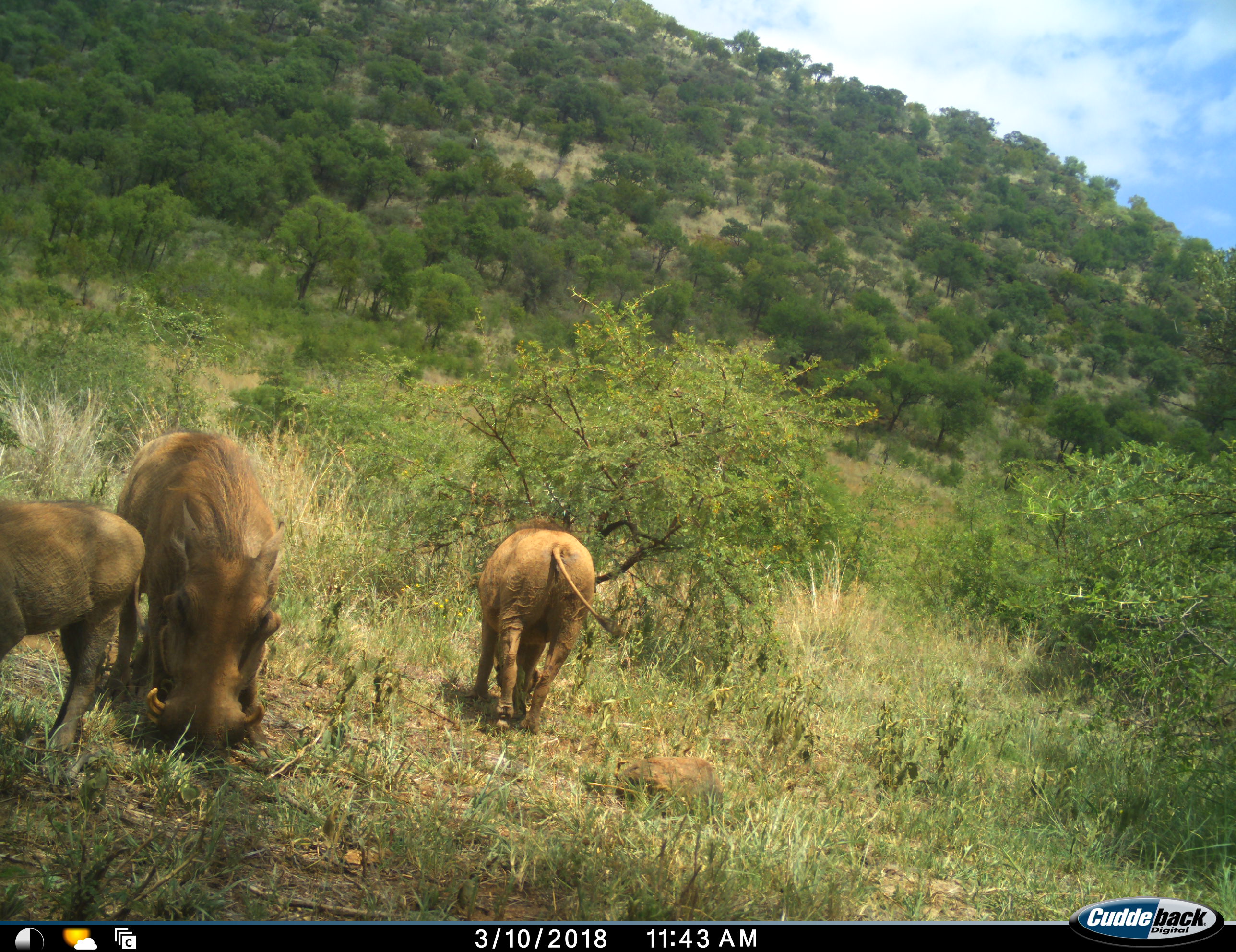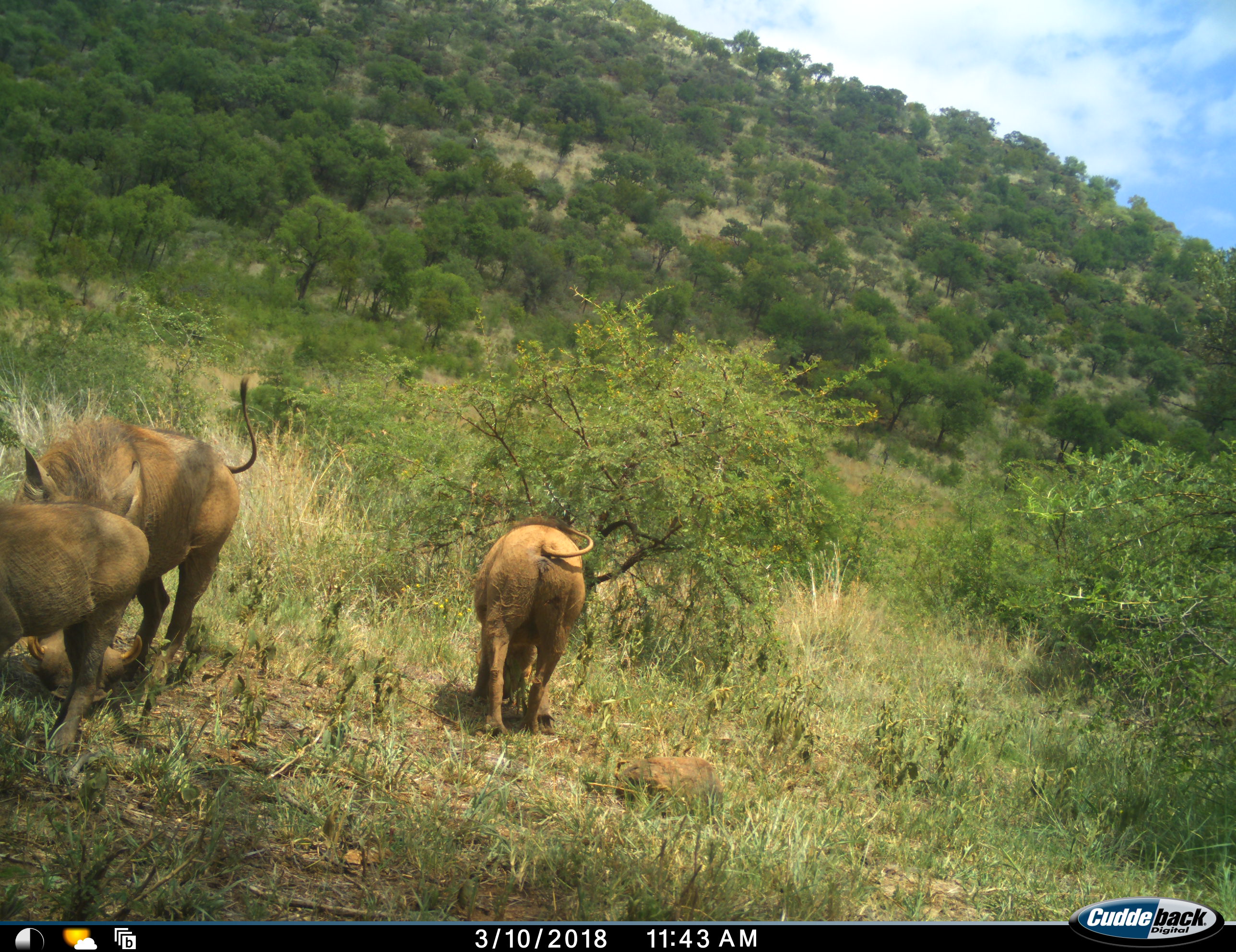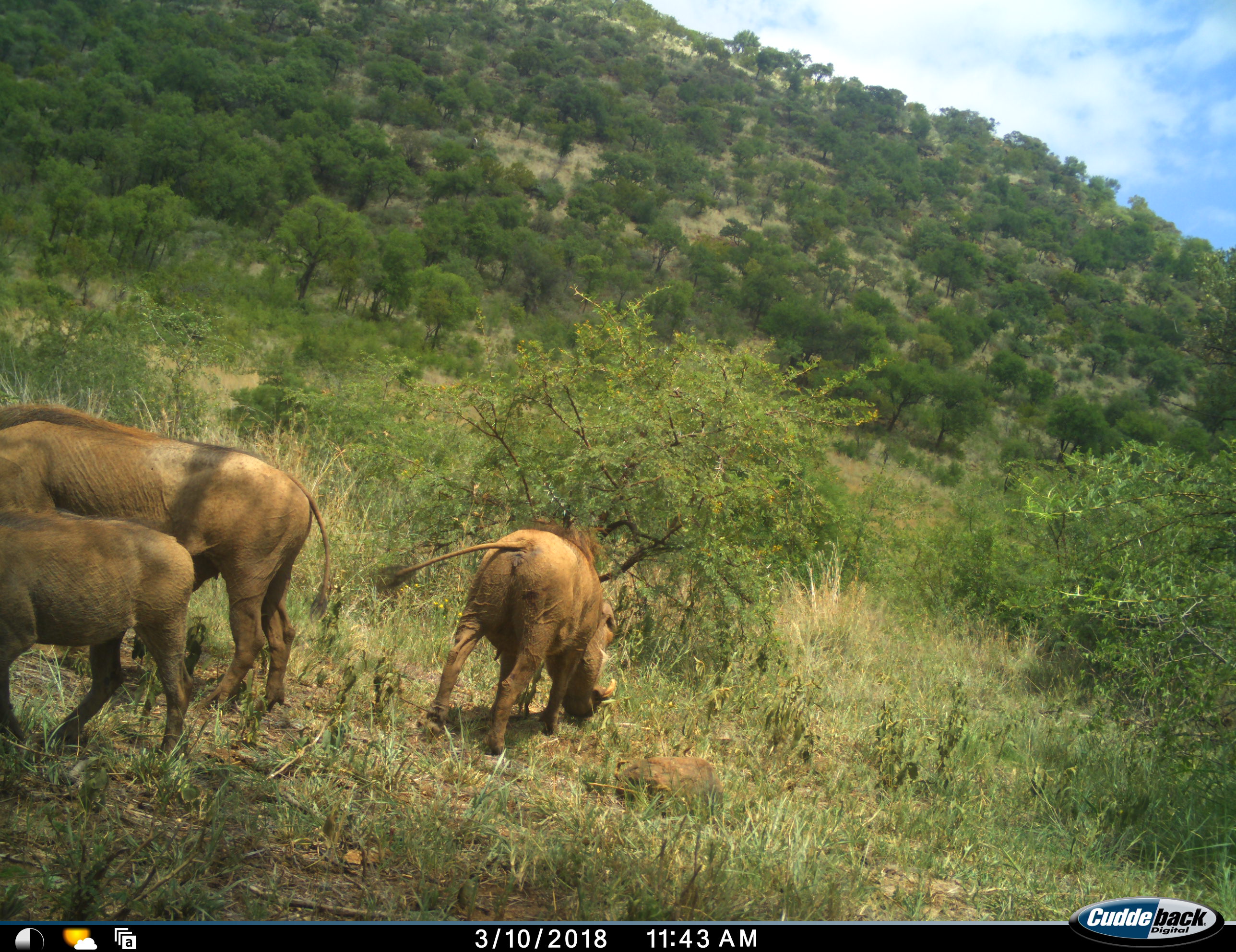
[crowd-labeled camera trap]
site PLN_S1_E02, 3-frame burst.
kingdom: Animalia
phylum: Chordata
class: Mammalia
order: Artiodactyla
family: Suidae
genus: Phacochoerus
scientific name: Phacochoerus africanus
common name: warthog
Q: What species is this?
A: Warthog (Phacochoerus africanus).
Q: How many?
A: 3.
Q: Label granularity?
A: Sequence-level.